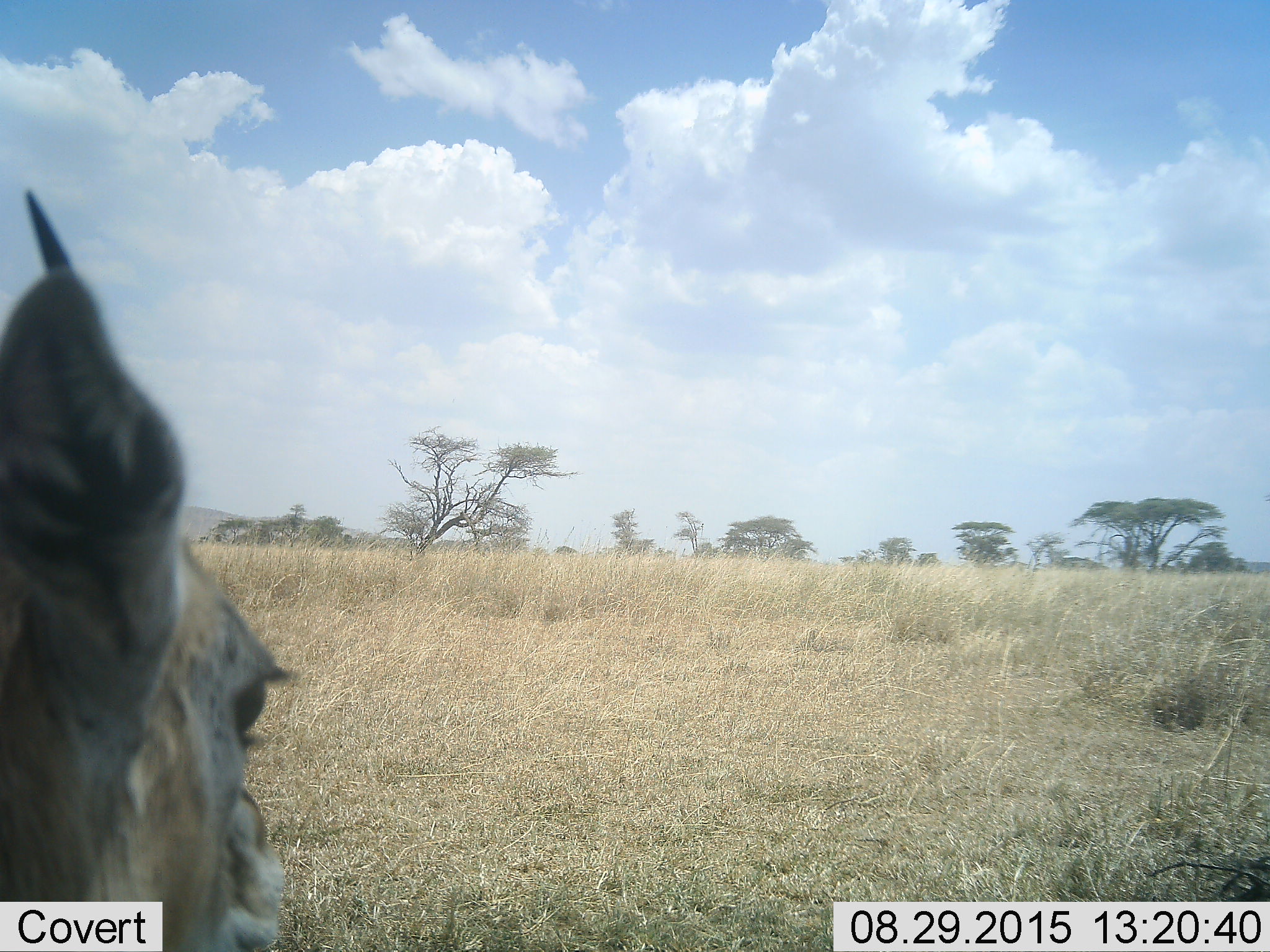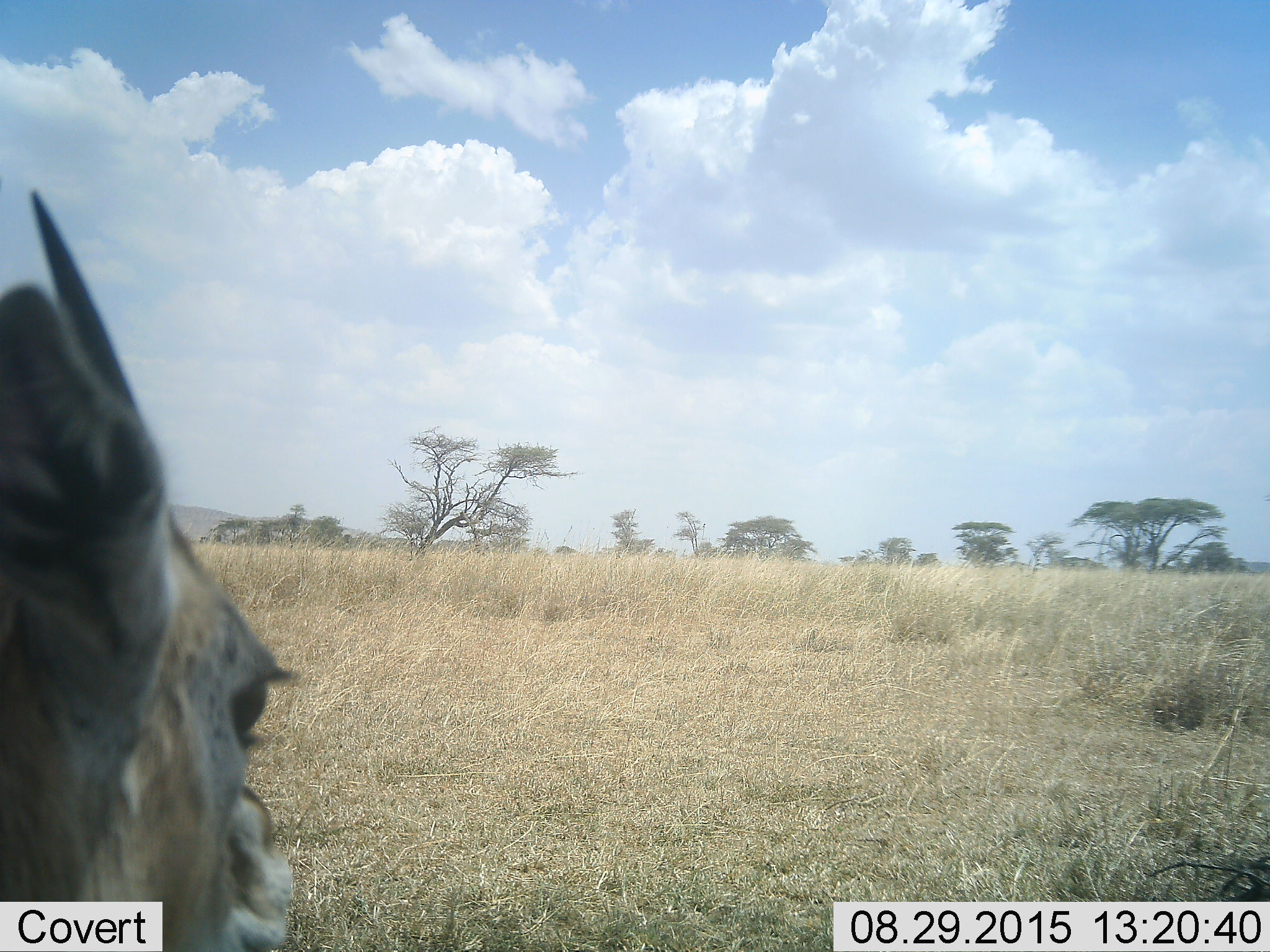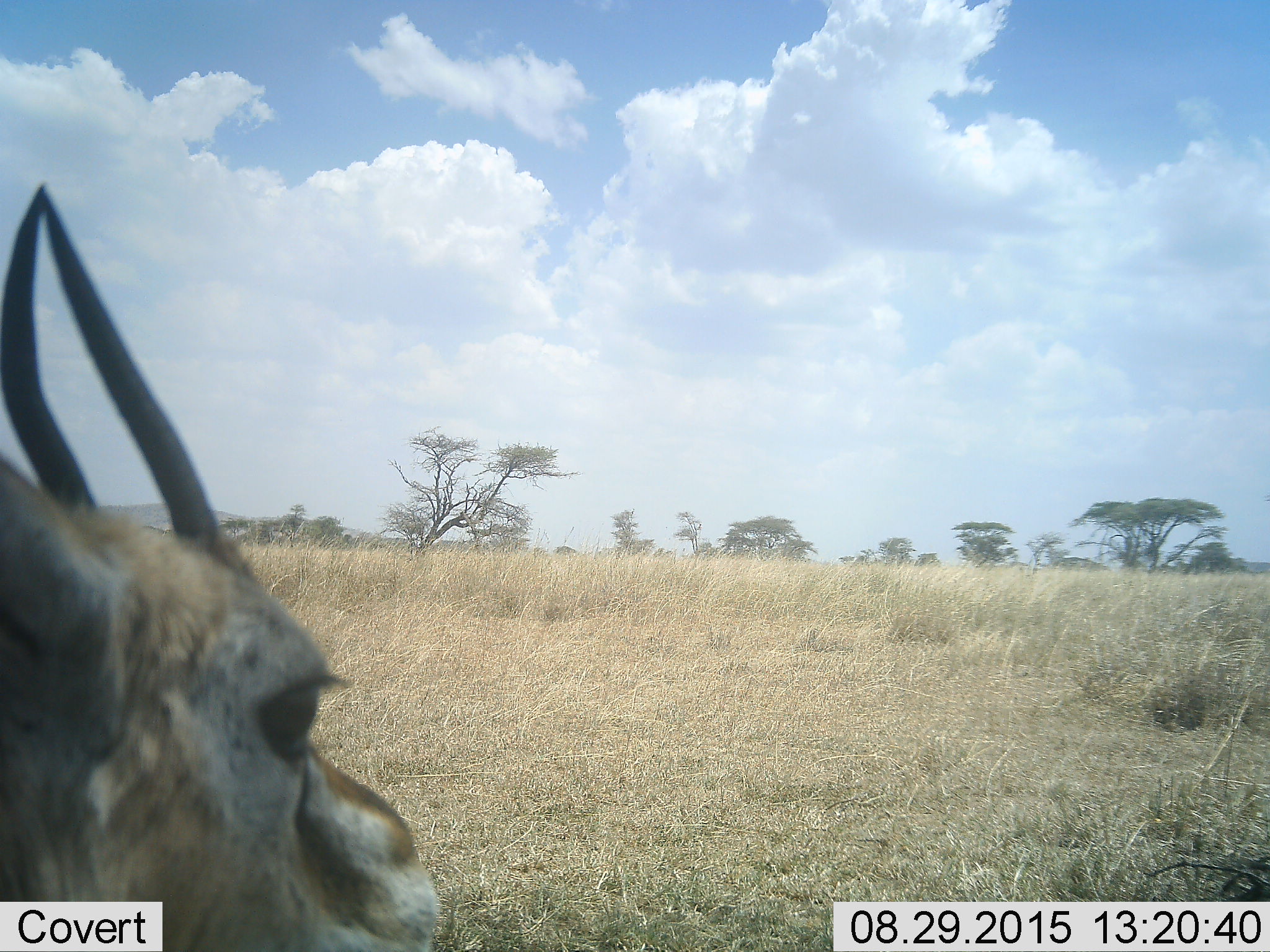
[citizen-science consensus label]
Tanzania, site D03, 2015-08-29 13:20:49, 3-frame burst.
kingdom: Animalia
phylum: Chordata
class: Mammalia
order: Artiodactyla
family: Bovidae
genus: Eudorcas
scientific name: Eudorcas thomsonii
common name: thomson's gazelle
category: gazellethomsons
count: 1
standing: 82%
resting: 9%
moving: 9%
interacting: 9%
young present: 0%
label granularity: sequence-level